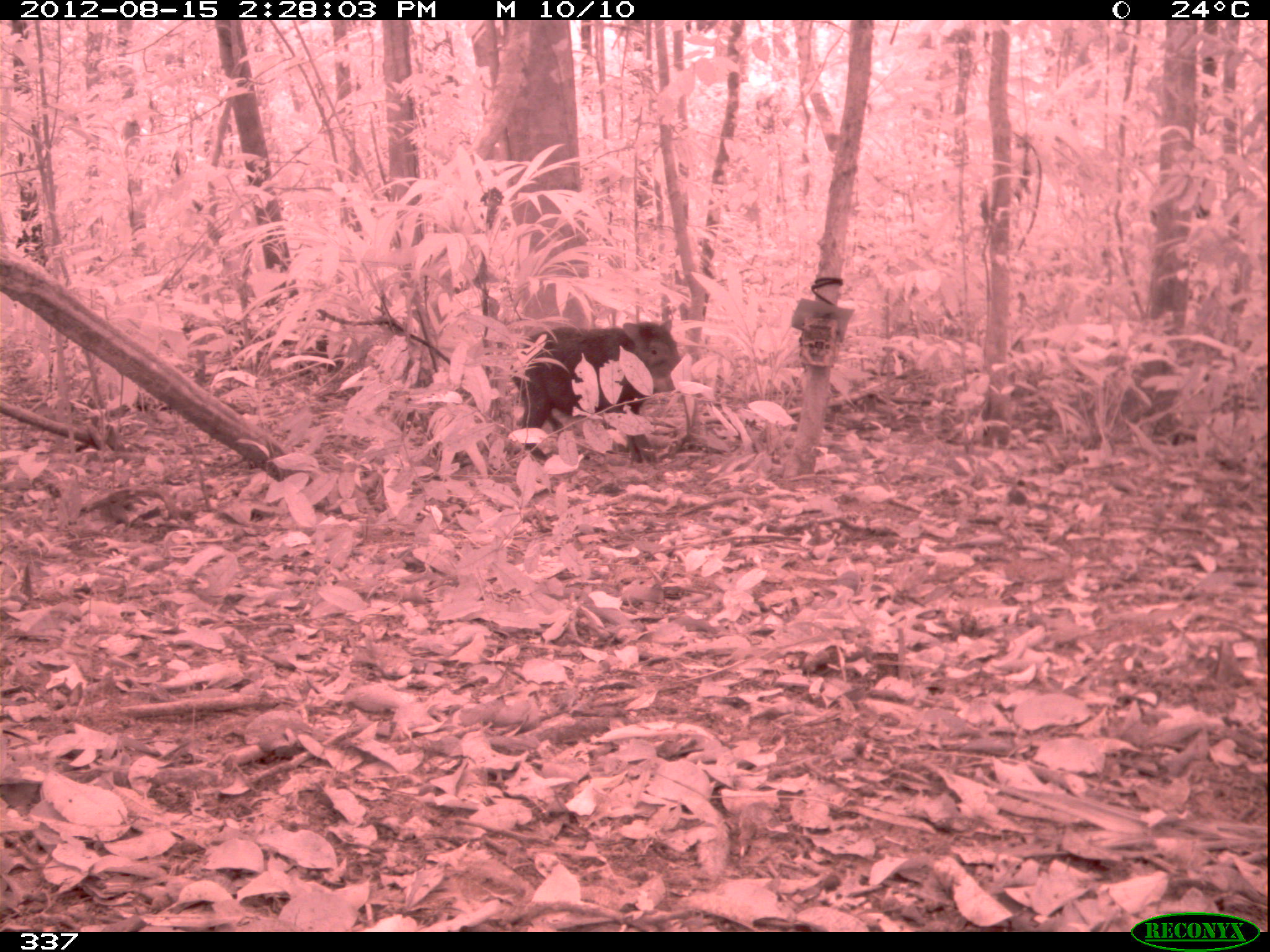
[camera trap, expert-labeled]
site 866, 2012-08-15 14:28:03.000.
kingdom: Animalia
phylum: Chordata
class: Mammalia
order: Artiodactyla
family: Tayassuidae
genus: Tayassu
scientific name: Tayassu pecari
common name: white-lipped peccary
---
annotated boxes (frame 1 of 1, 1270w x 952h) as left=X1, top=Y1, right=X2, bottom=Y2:
tayassu pecari: left=508, top=321, right=681, bottom=464